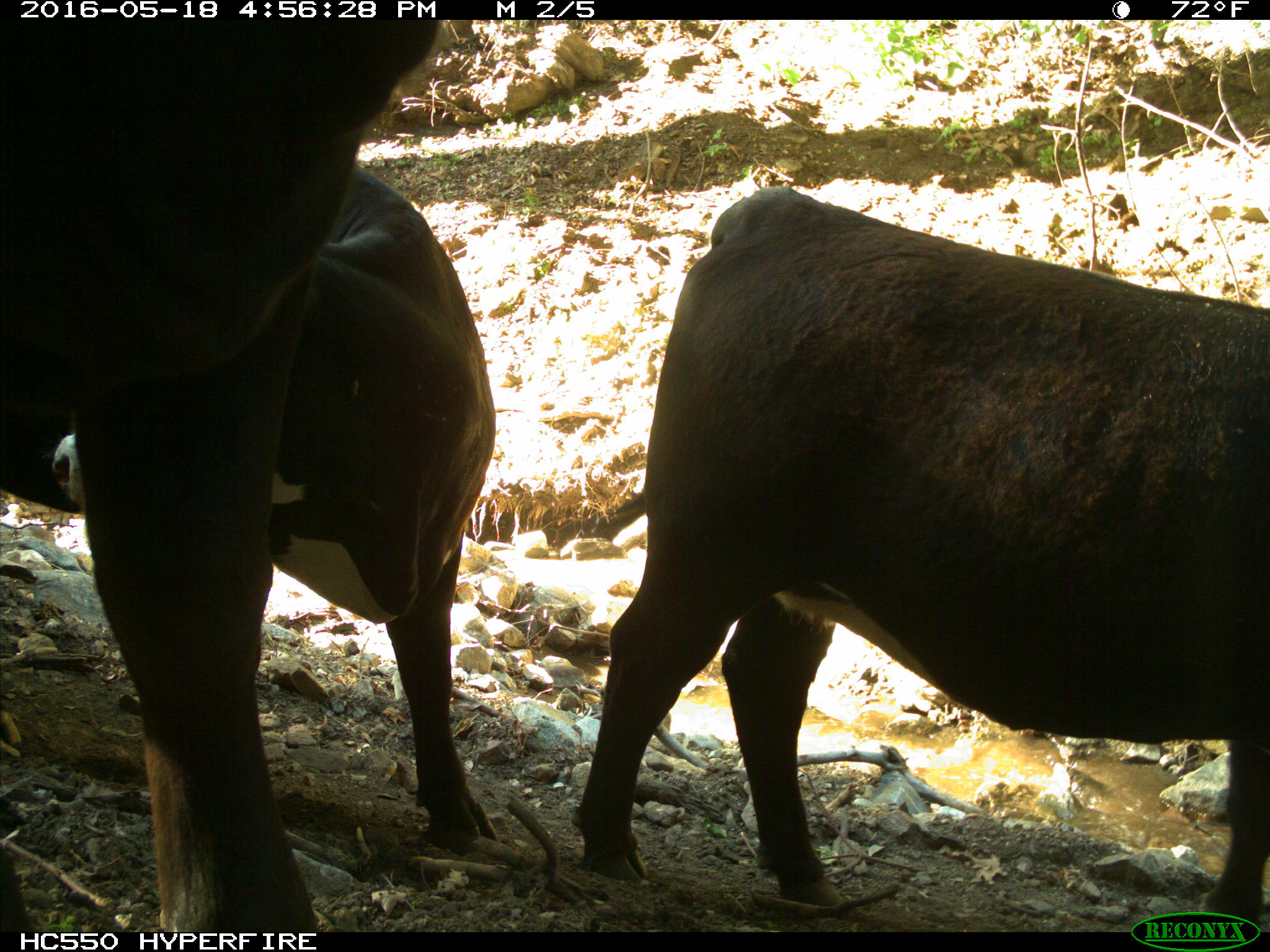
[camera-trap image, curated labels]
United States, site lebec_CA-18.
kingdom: Animalia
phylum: Chordata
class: Mammalia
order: Artiodactyla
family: Bovidae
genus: Bos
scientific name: Bos taurus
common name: domestic cow